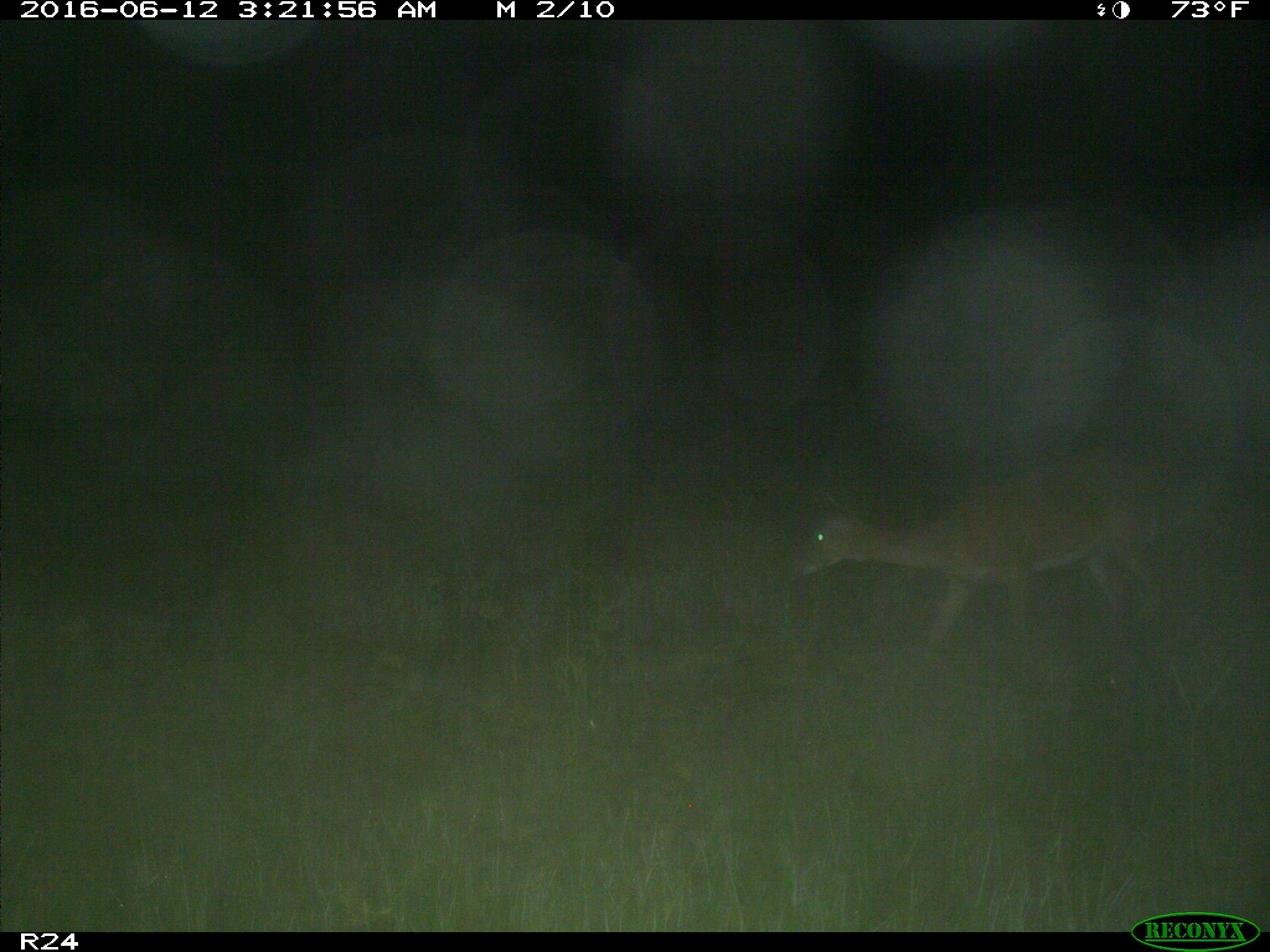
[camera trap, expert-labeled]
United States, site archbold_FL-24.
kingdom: Animalia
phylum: Chordata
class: Mammalia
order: Artiodactyla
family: Cervidae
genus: Odocoileus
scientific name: Odocoileus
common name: deer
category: unidentified deer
Unidentified deer (deer) (Odocoileus).